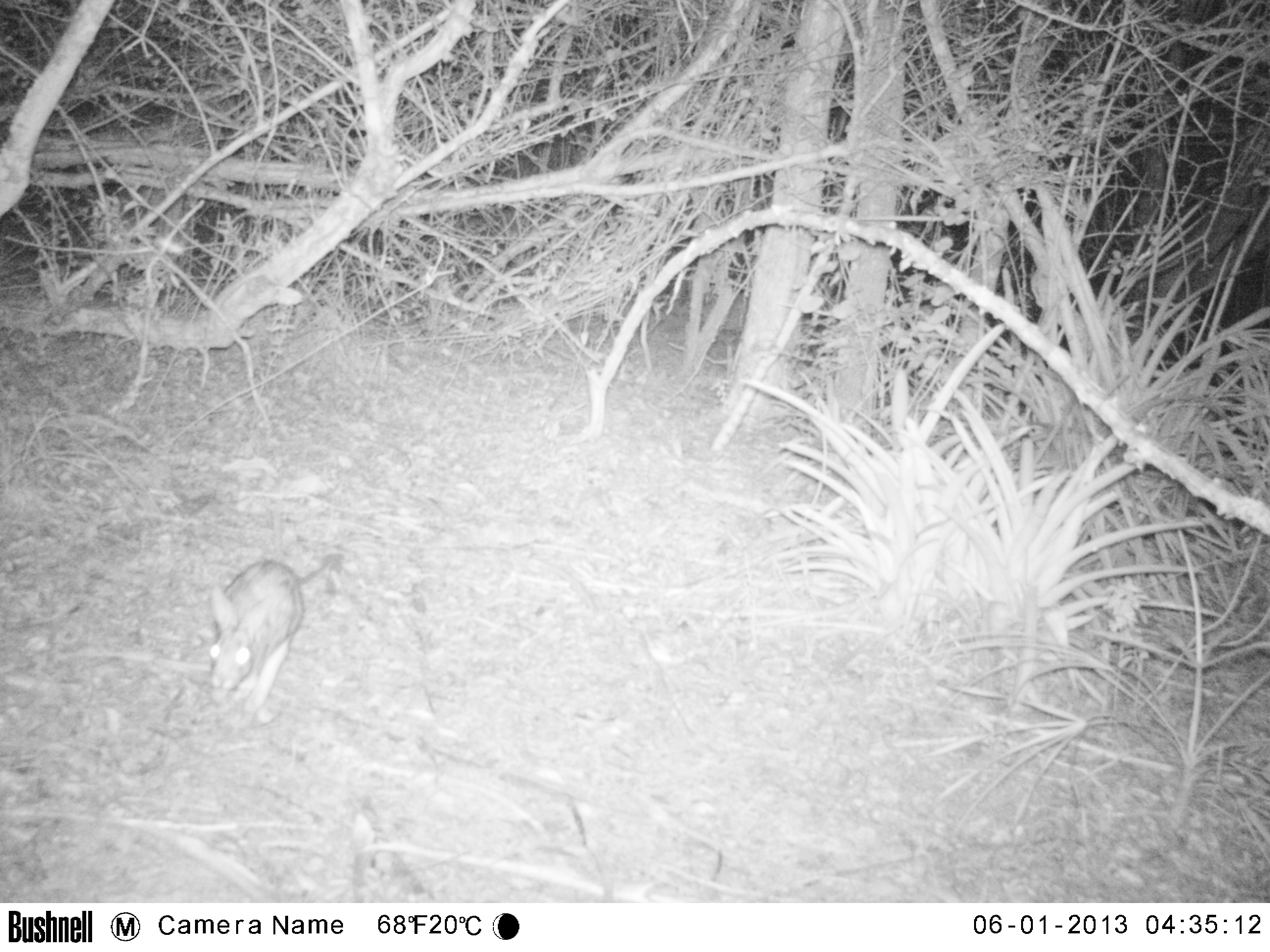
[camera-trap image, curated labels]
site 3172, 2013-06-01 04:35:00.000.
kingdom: Animalia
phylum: Chordata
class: Mammalia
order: Lagomorpha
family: Leporidae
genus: Sylvilagus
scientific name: Sylvilagus brasiliensis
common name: tapeti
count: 1